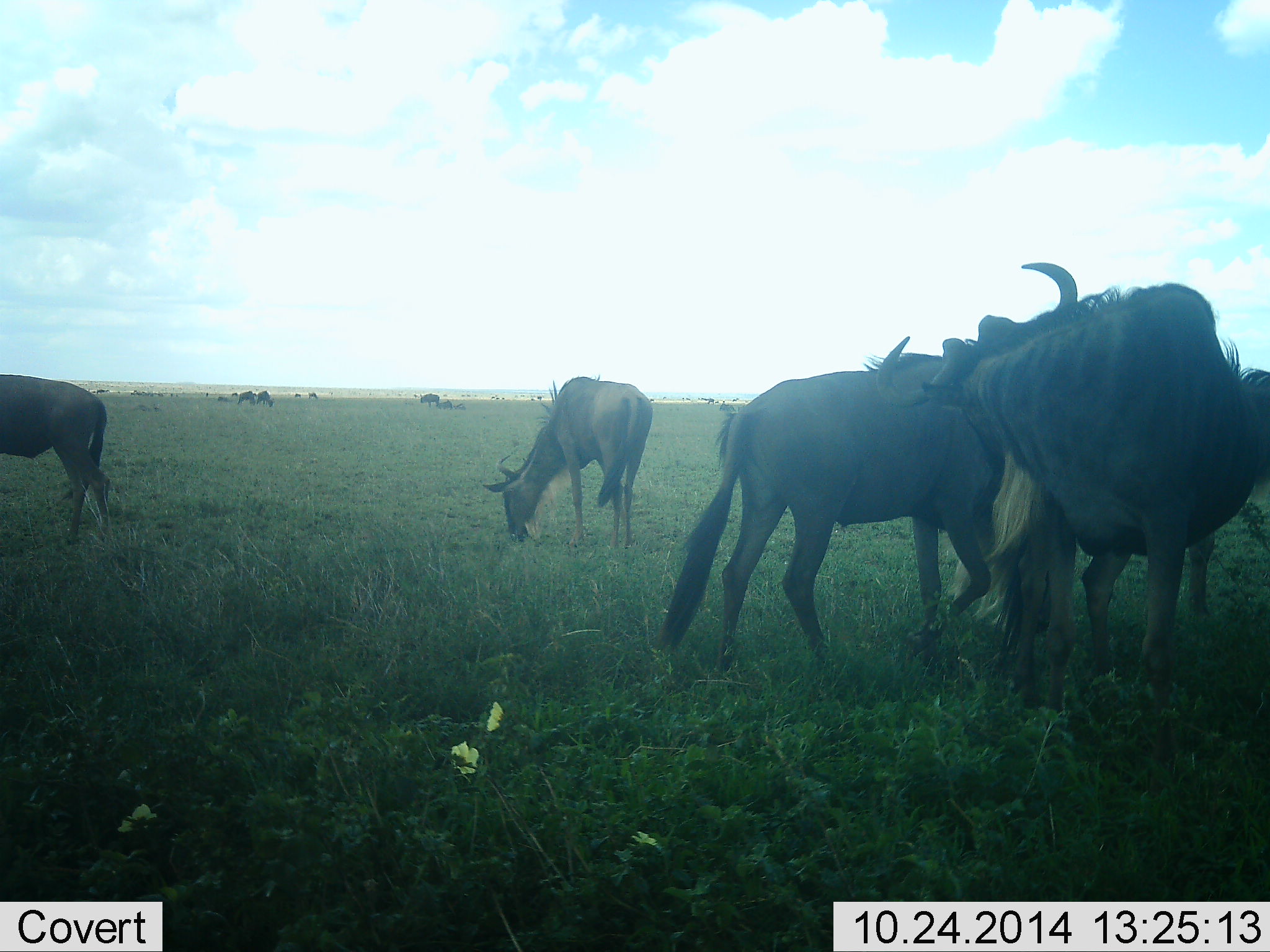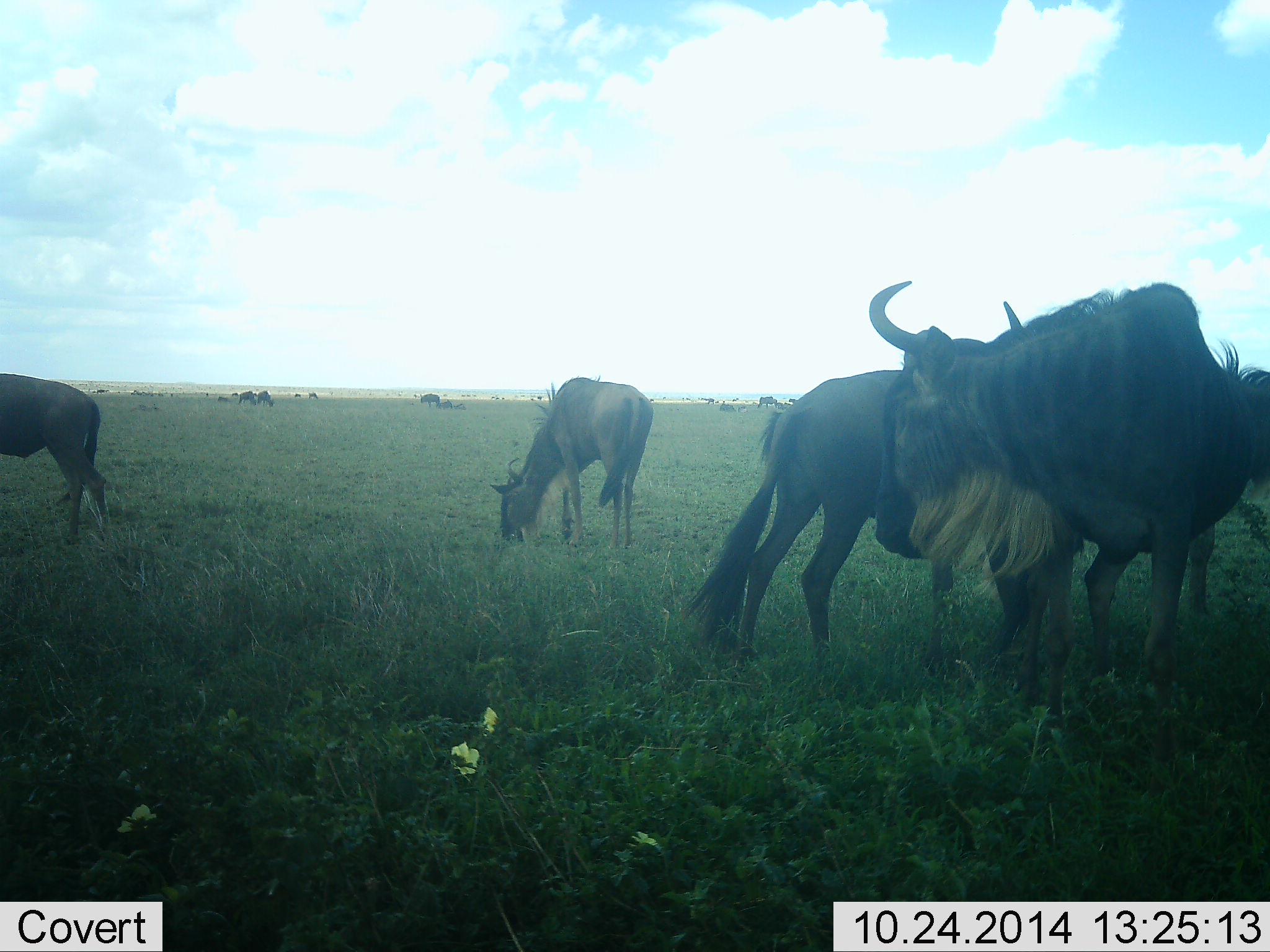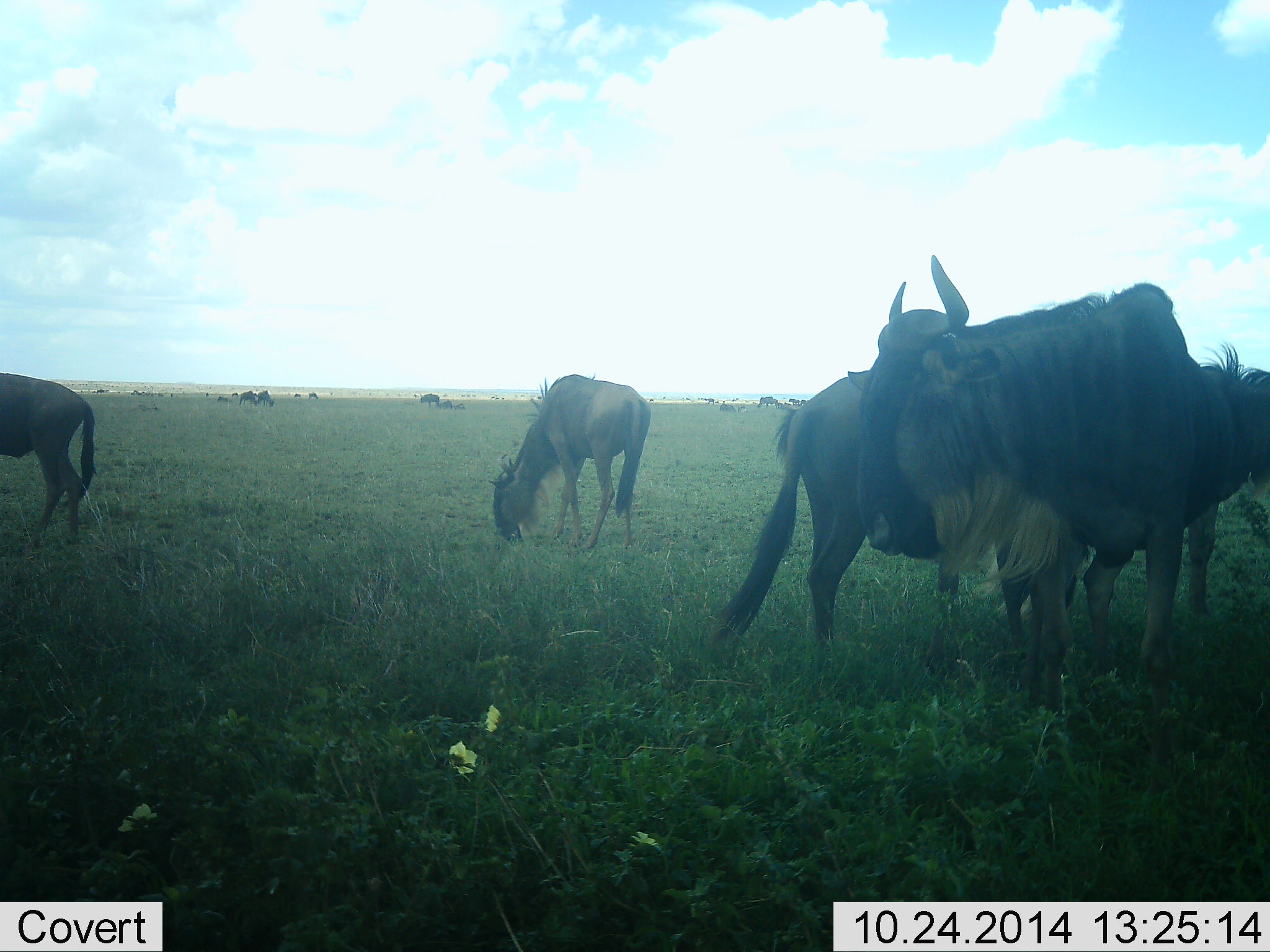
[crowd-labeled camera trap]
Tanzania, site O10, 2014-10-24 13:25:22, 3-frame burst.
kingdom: Animalia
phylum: Chordata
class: Mammalia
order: Artiodactyla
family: Bovidae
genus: Connochaetes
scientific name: Connochaetes taurinus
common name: blue wildebeest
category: wildebeest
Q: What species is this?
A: Wildebeest (blue wildebeest) (Connochaetes taurinus).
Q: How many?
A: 9.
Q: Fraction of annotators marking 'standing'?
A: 78%.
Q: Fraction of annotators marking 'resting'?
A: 0%.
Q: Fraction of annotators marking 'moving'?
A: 22%.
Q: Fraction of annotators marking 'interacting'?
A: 11%.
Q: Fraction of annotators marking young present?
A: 11%.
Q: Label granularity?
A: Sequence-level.